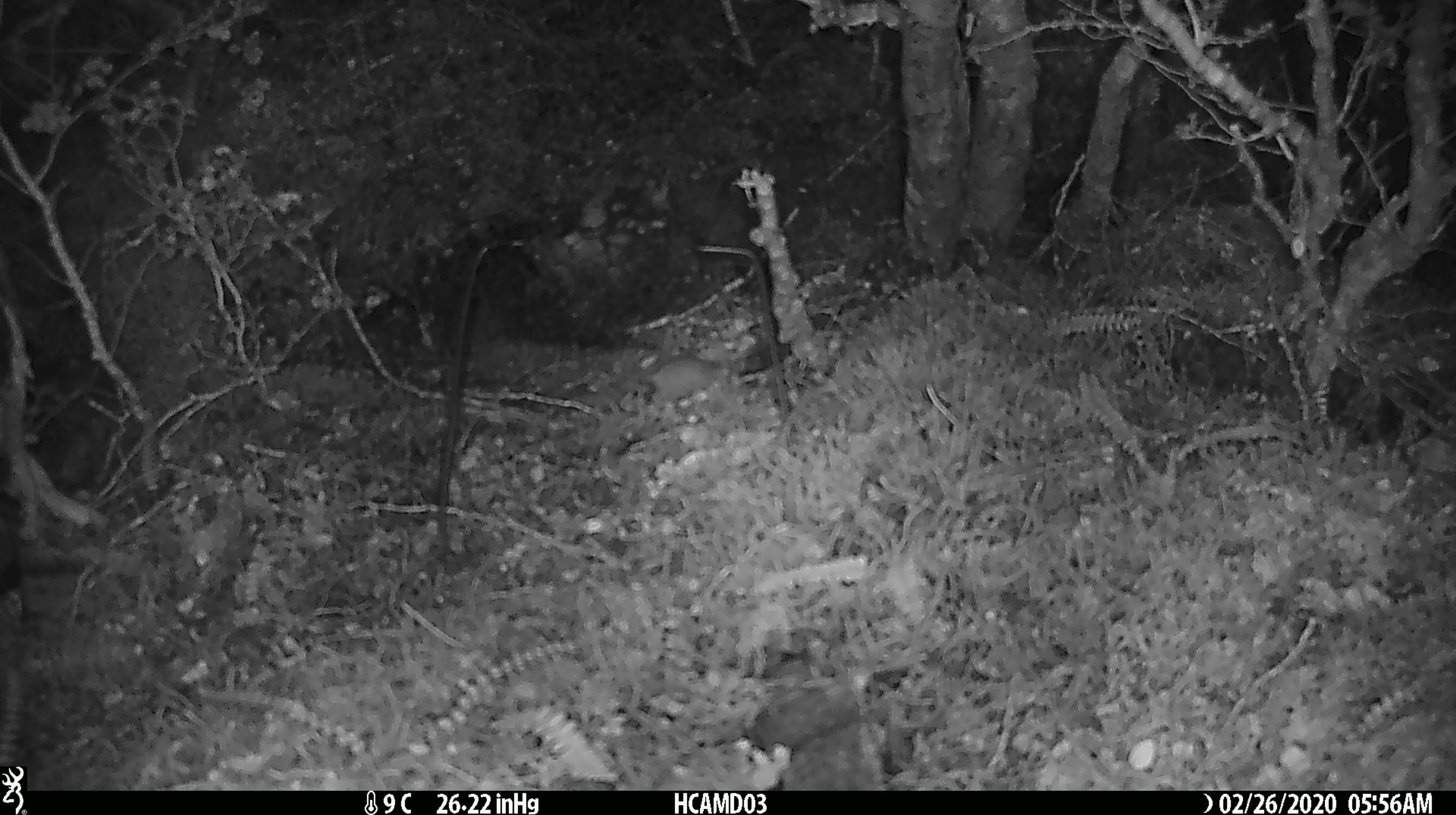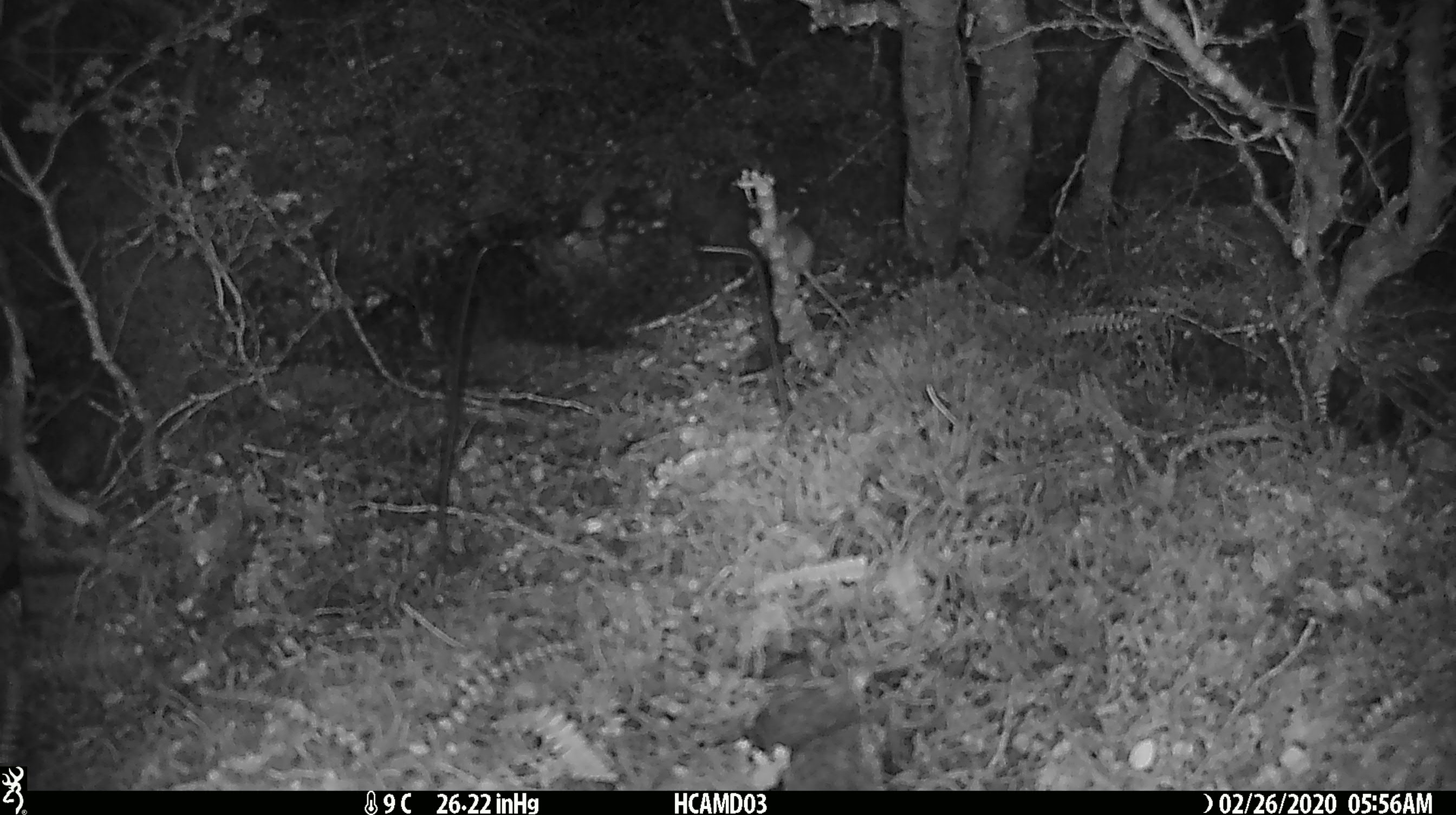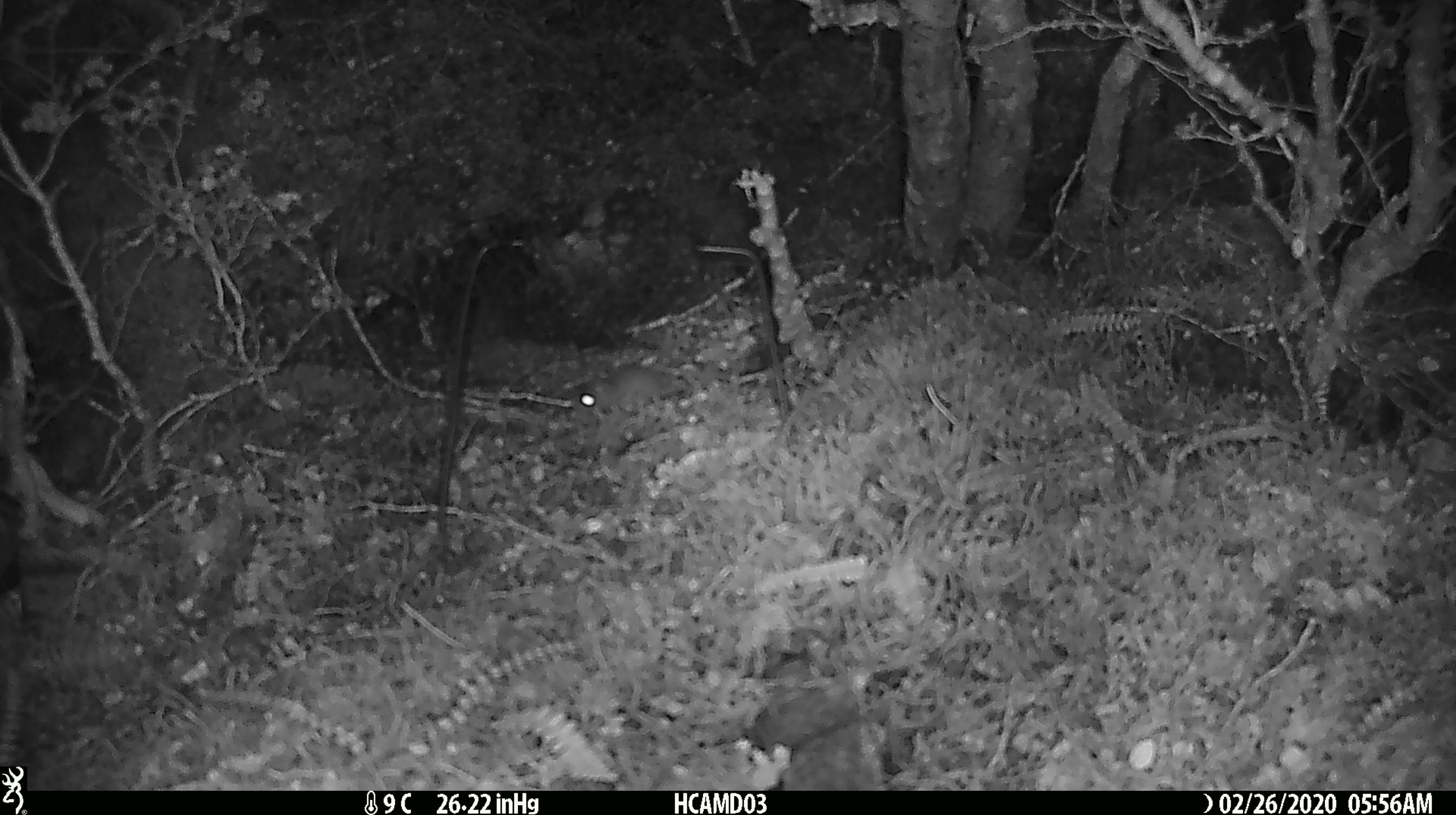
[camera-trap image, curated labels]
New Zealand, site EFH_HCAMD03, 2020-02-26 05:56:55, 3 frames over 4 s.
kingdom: Animalia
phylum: Chordata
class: Mammalia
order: Rodentia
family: Muridae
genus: Mus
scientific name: Mus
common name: mouse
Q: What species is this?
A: Mouse (Mus).